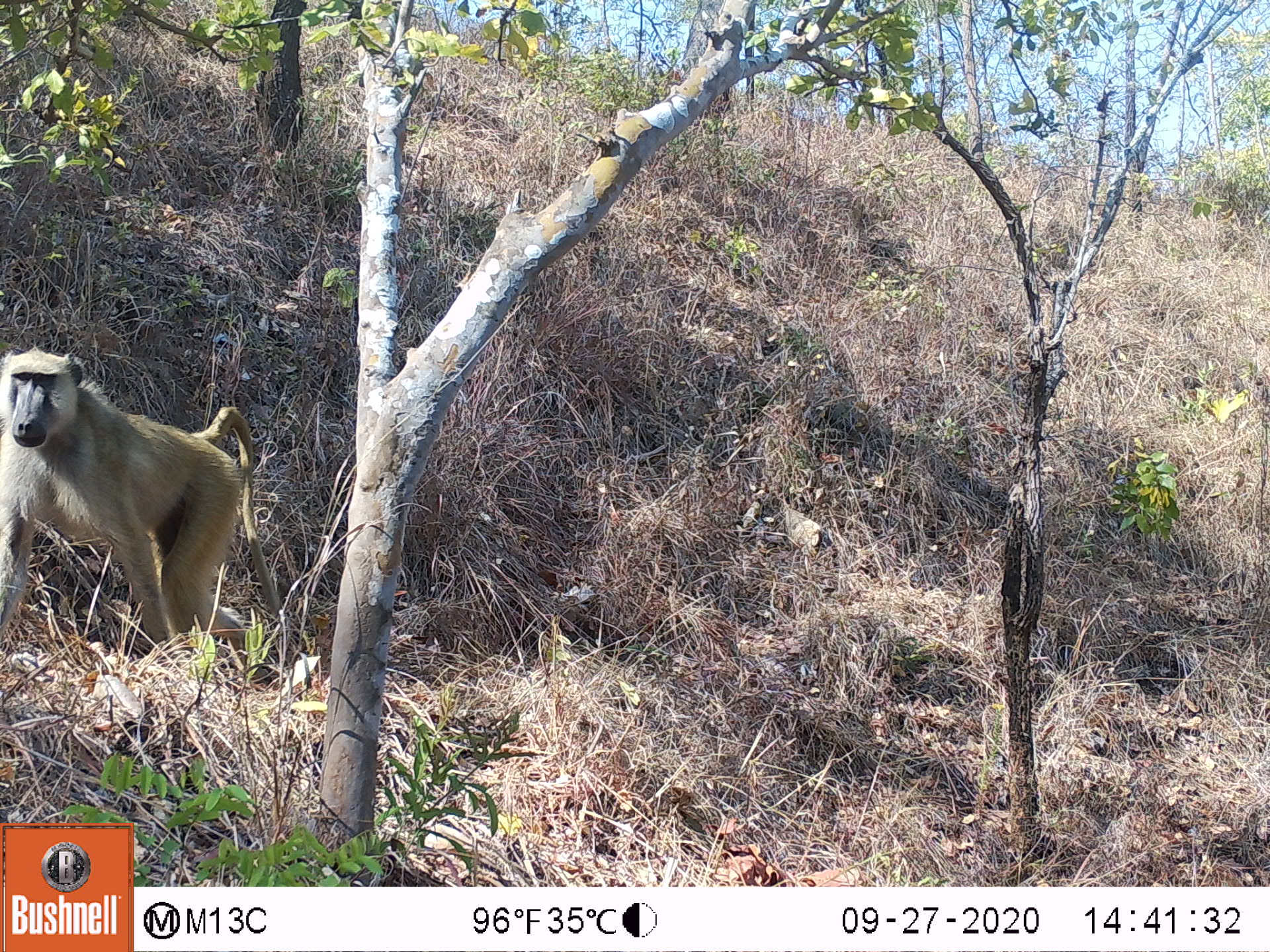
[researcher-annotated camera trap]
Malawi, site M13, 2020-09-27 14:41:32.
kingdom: Animalia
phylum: Chordata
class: Mammalia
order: Primates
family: Cercopithecidae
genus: Papio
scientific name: Papio cynocephalus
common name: yellow baboon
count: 1